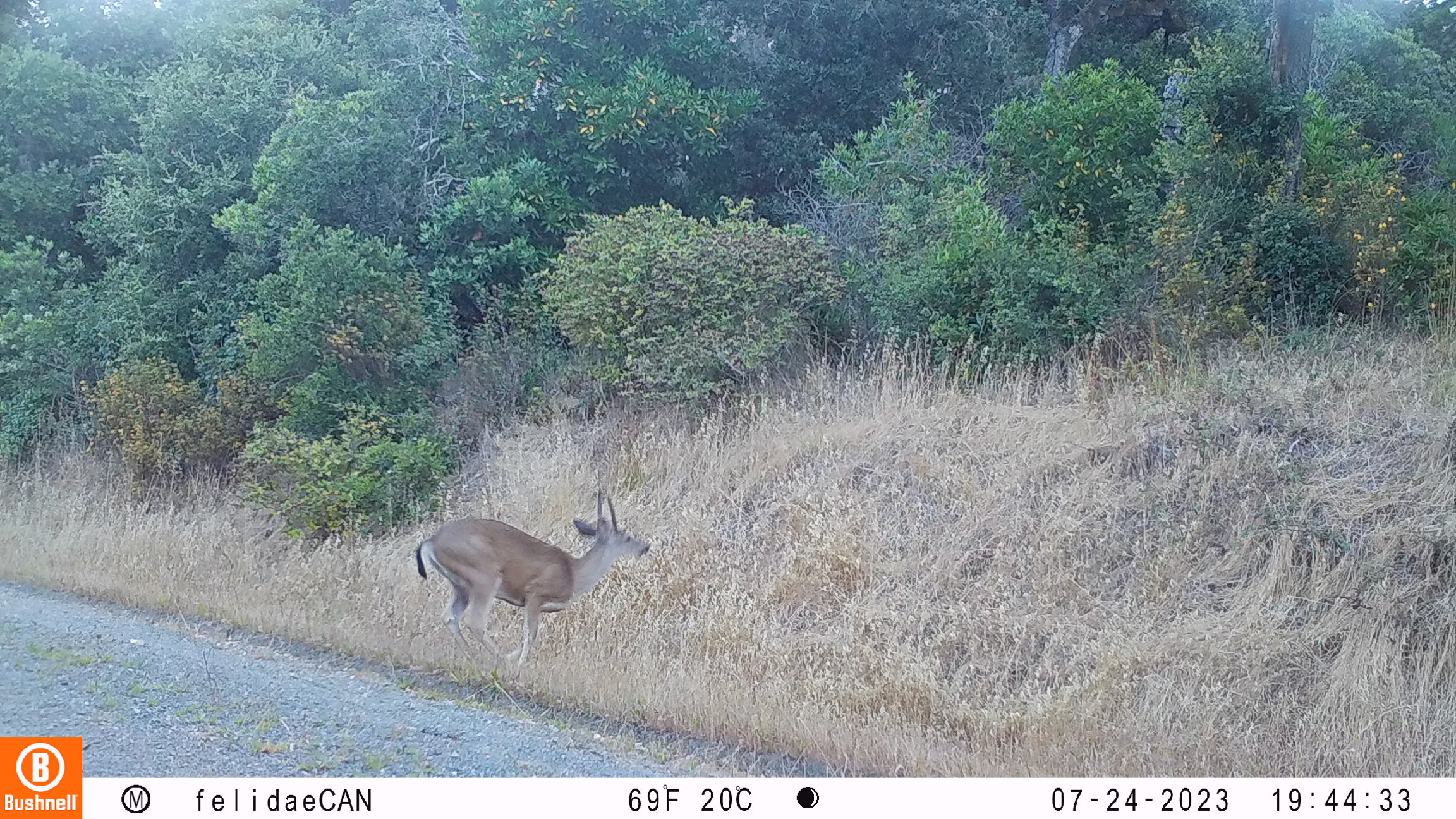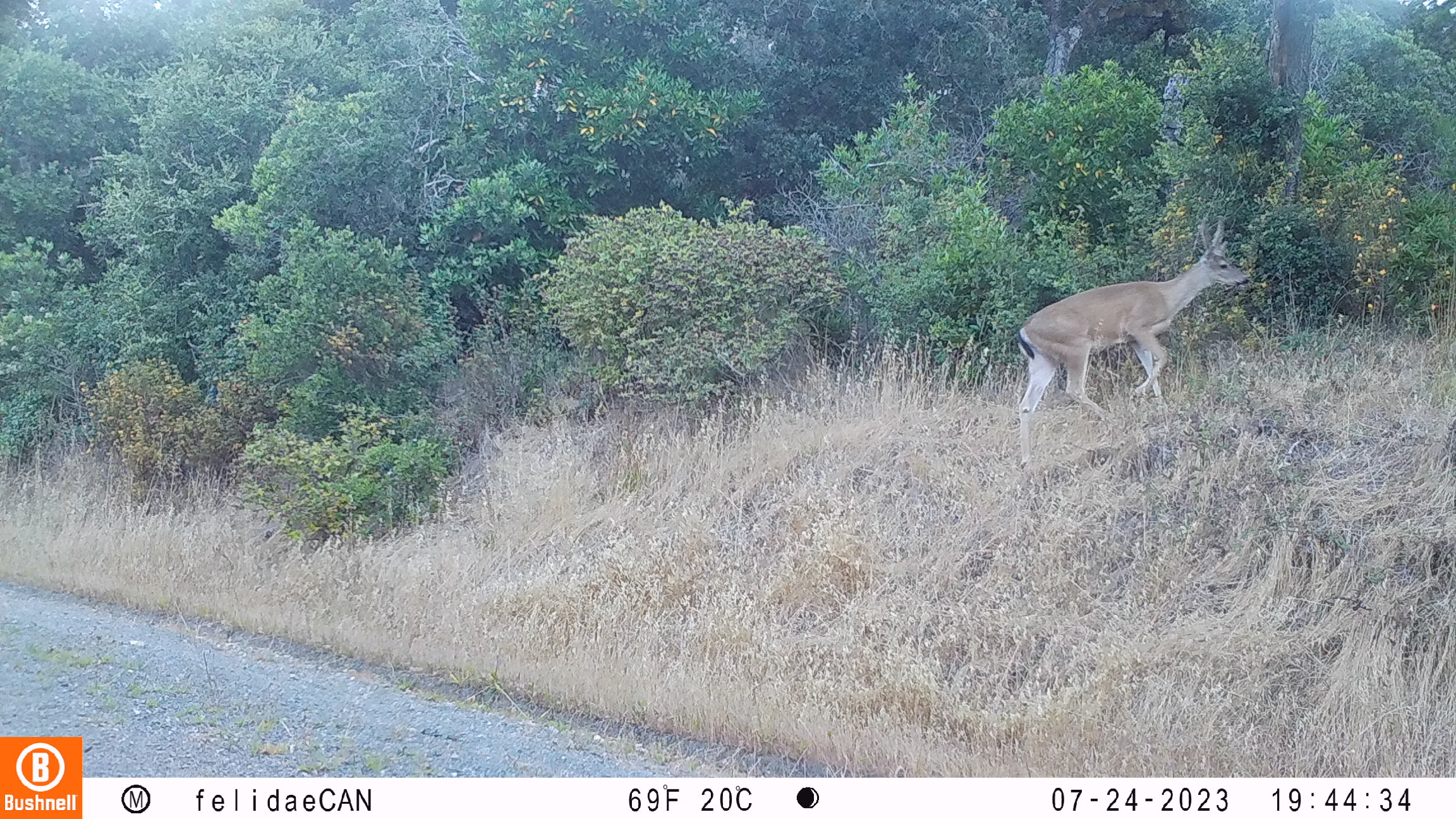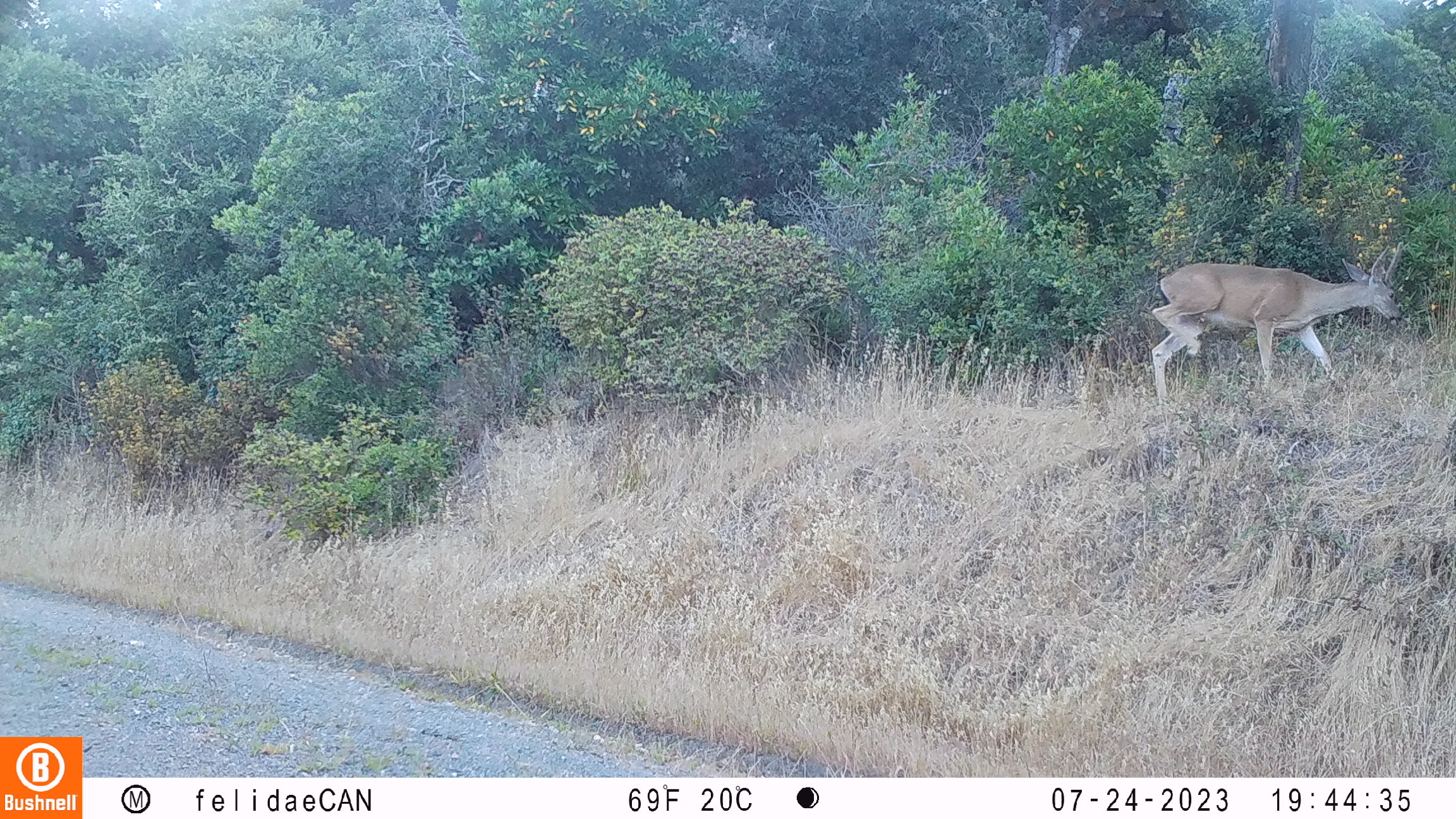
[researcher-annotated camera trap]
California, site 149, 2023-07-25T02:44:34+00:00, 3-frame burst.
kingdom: Animalia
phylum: Chordata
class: Mammalia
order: Artiodactyla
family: Cervidae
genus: Odocoileus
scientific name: Odocoileus hemionus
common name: mule deer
Mule deer (Odocoileus hemionus).